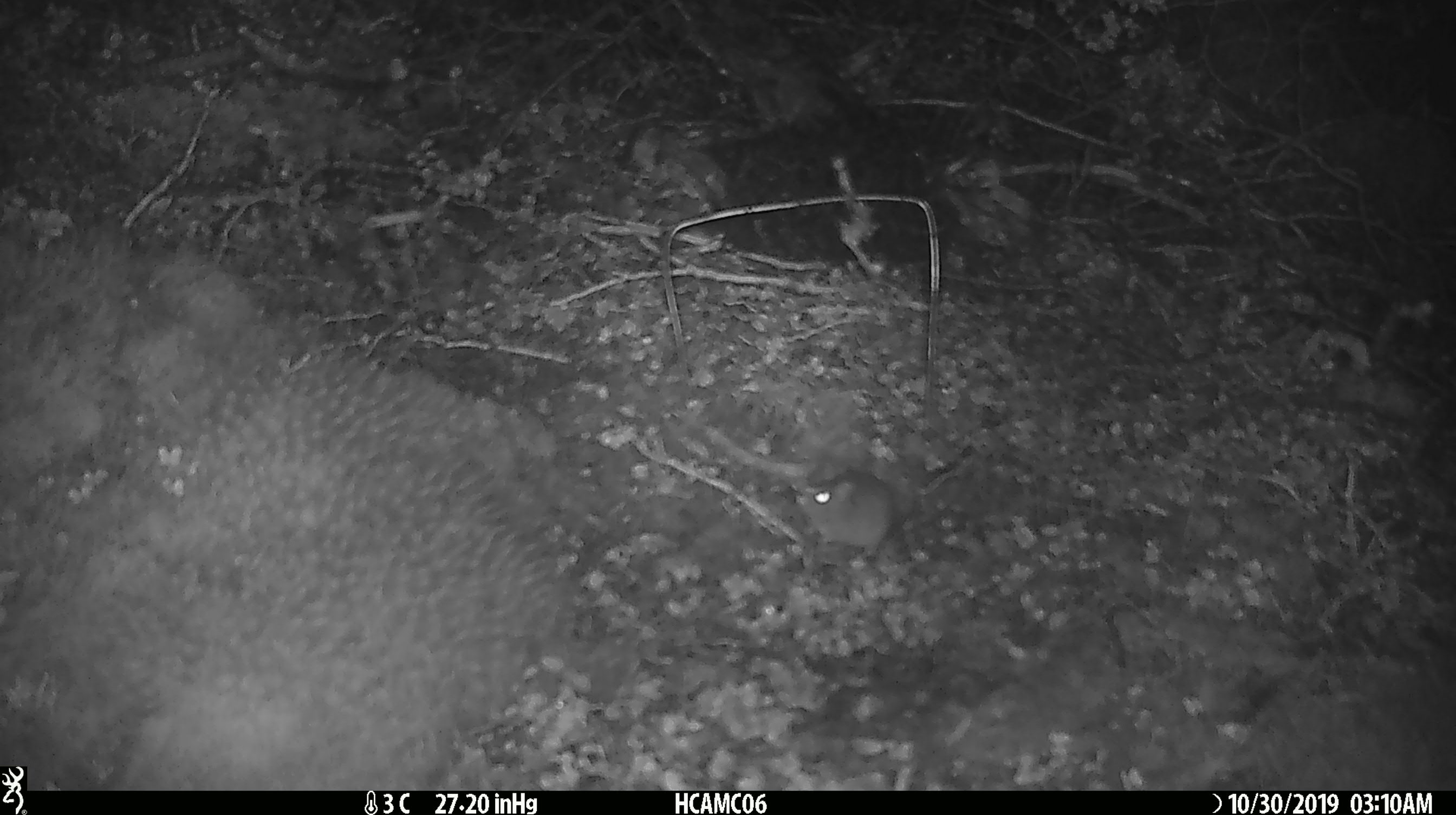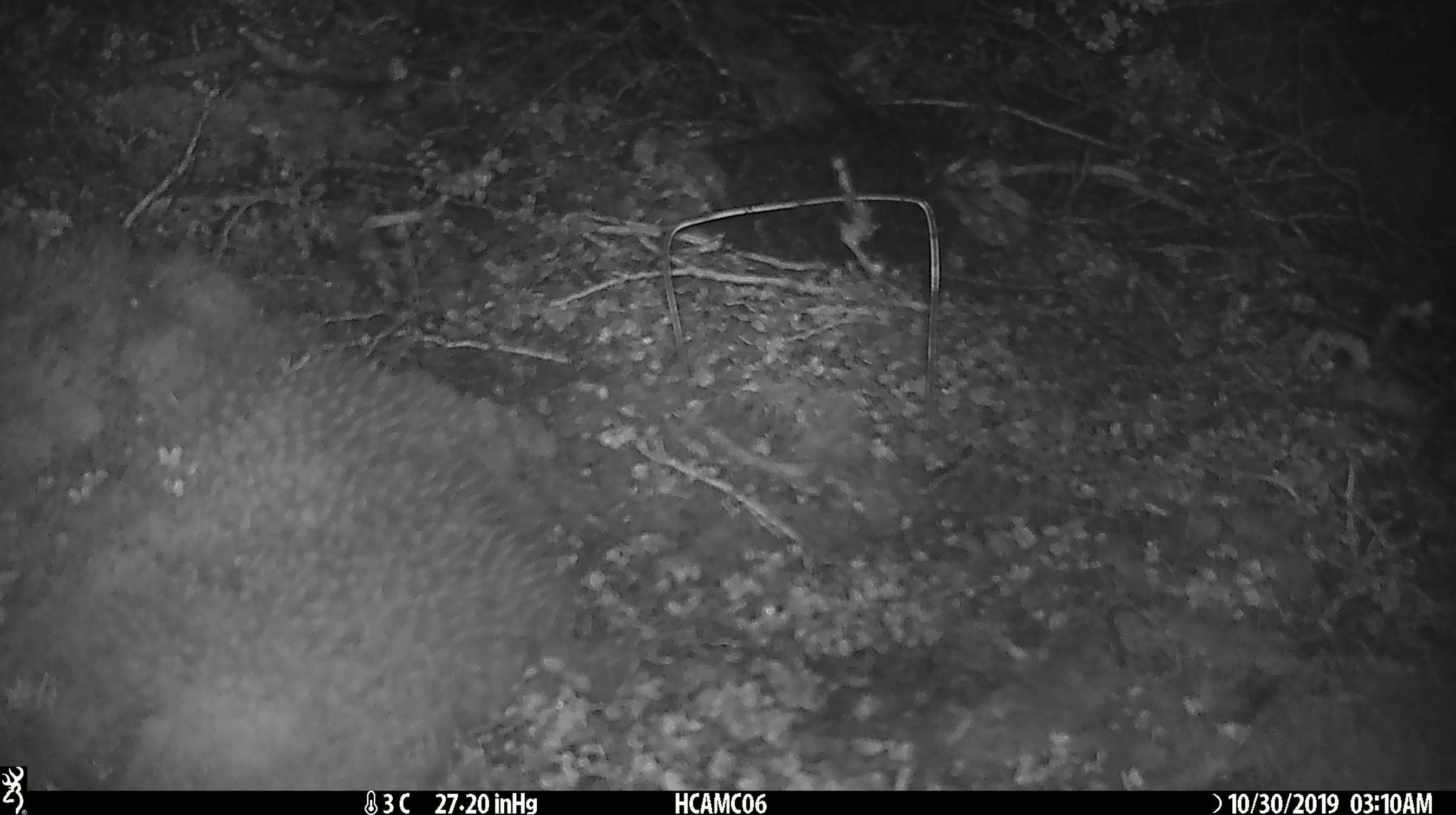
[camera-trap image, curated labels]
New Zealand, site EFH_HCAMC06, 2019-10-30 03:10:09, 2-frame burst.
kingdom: Animalia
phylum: Chordata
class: Mammalia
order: Rodentia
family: Muridae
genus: Mus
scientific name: Mus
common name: mouse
Mouse (Mus).